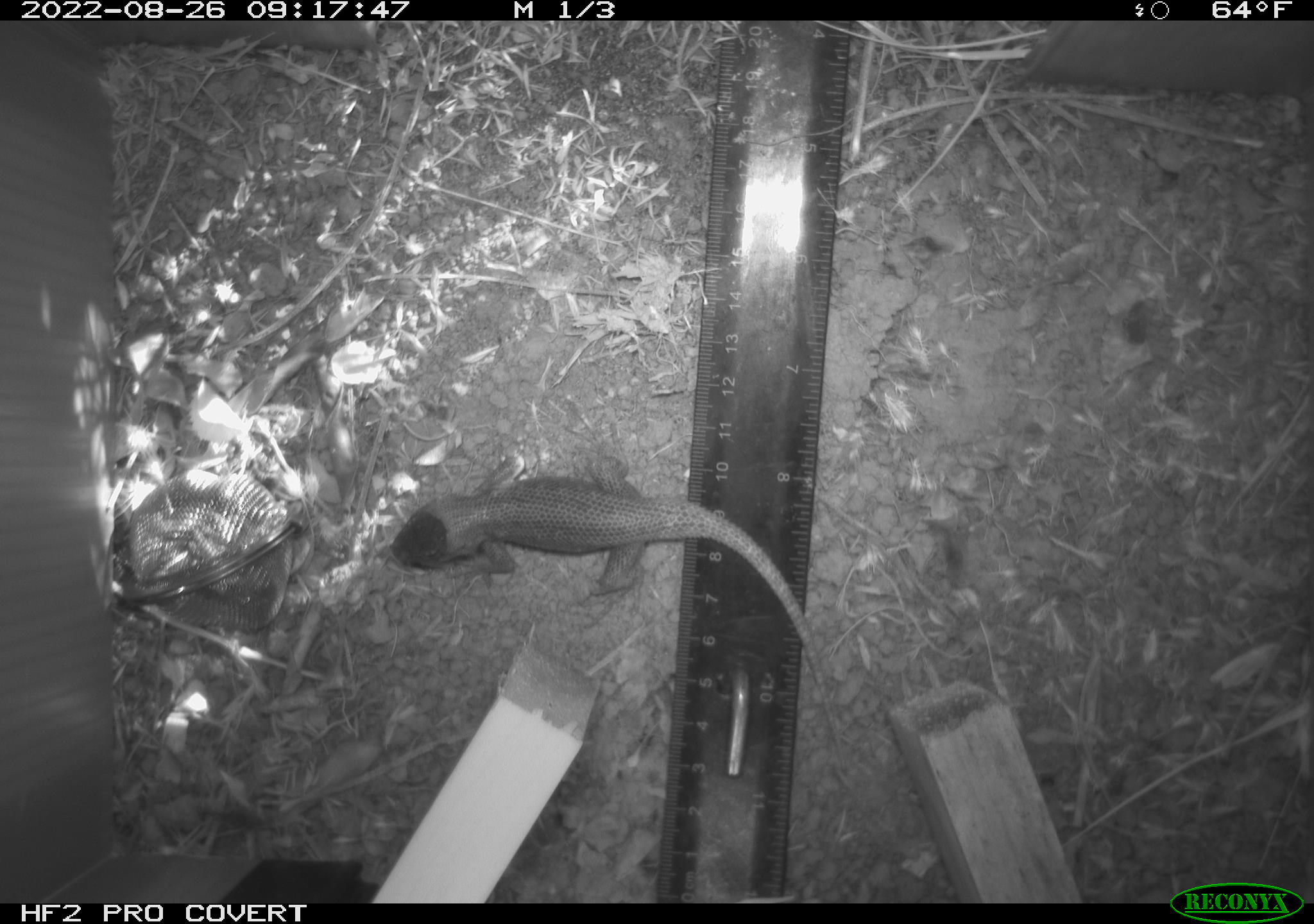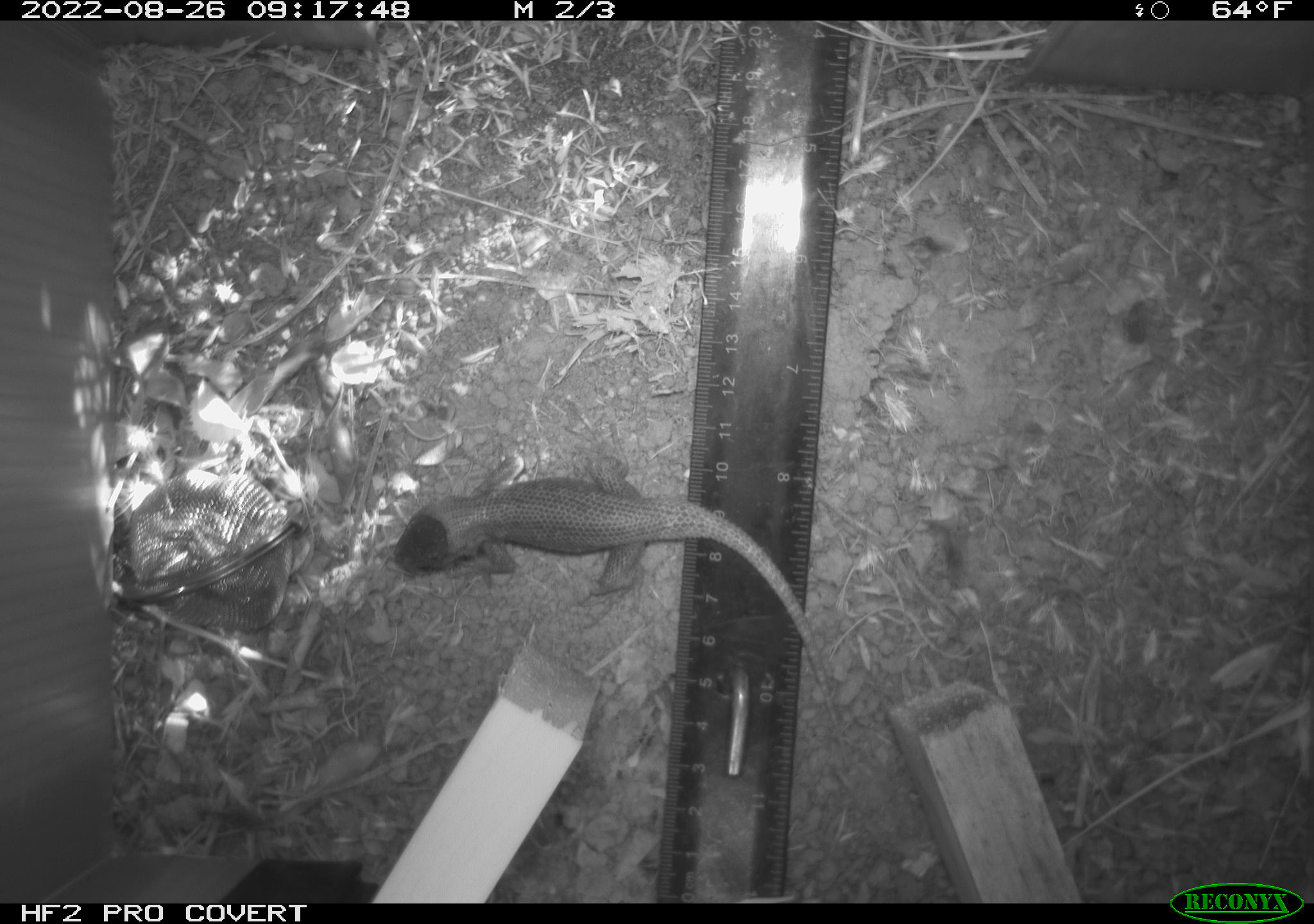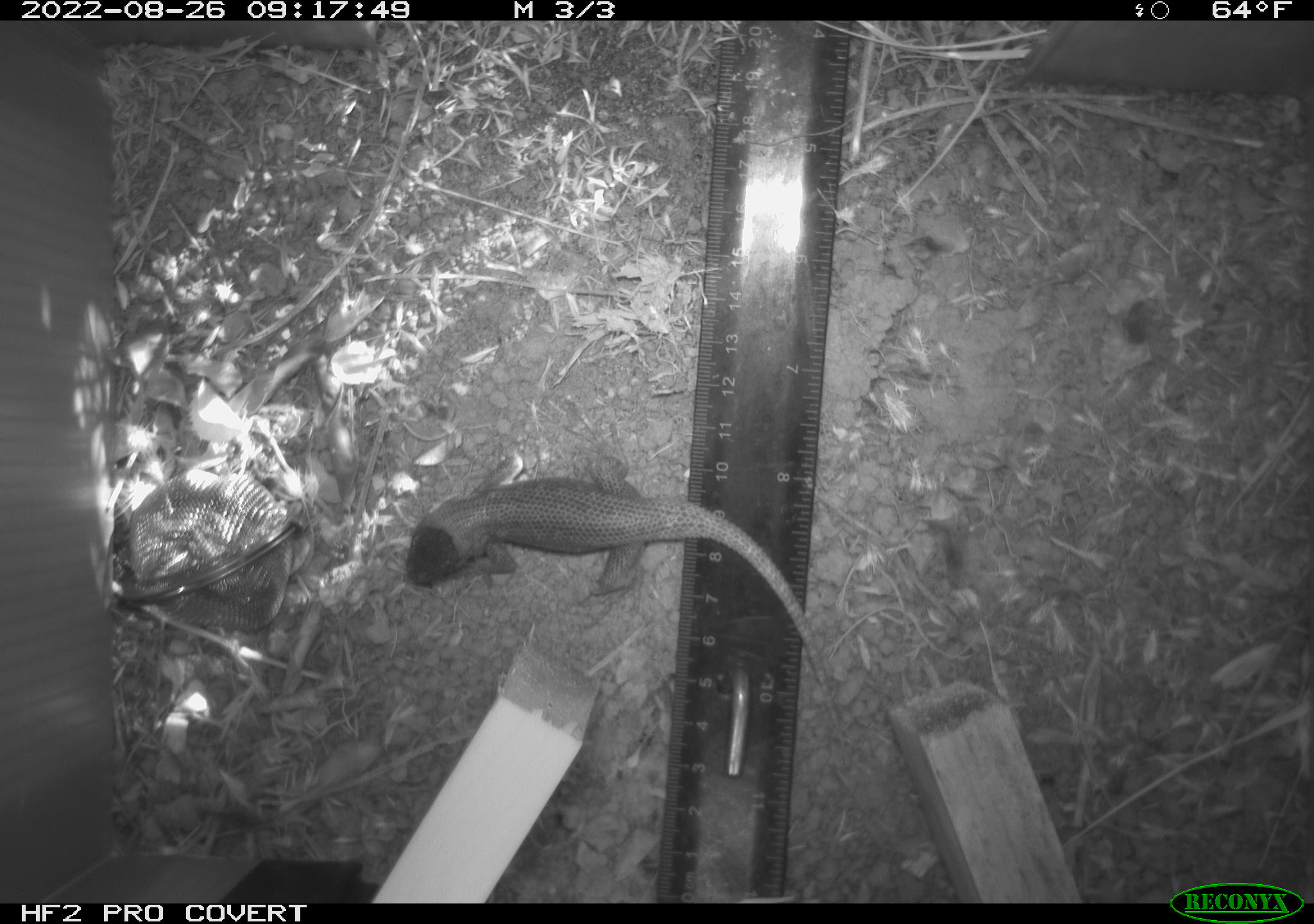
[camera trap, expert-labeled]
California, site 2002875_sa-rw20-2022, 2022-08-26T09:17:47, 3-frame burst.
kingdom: Animalia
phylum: Chordata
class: Reptilia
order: Squamata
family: Phrynosomatidae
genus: Sceloporus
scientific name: Sceloporus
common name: spiny lizards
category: sceloporus species